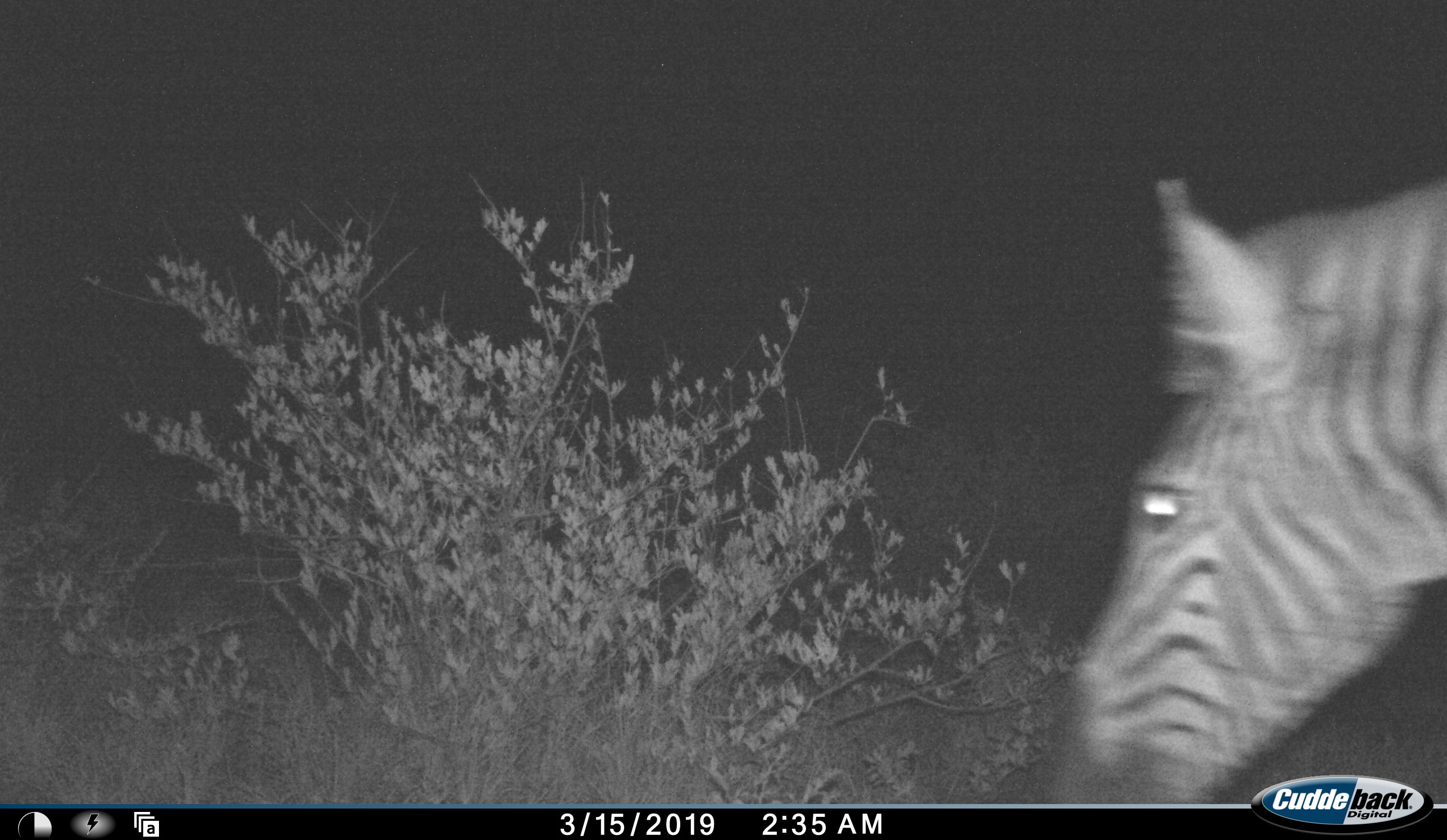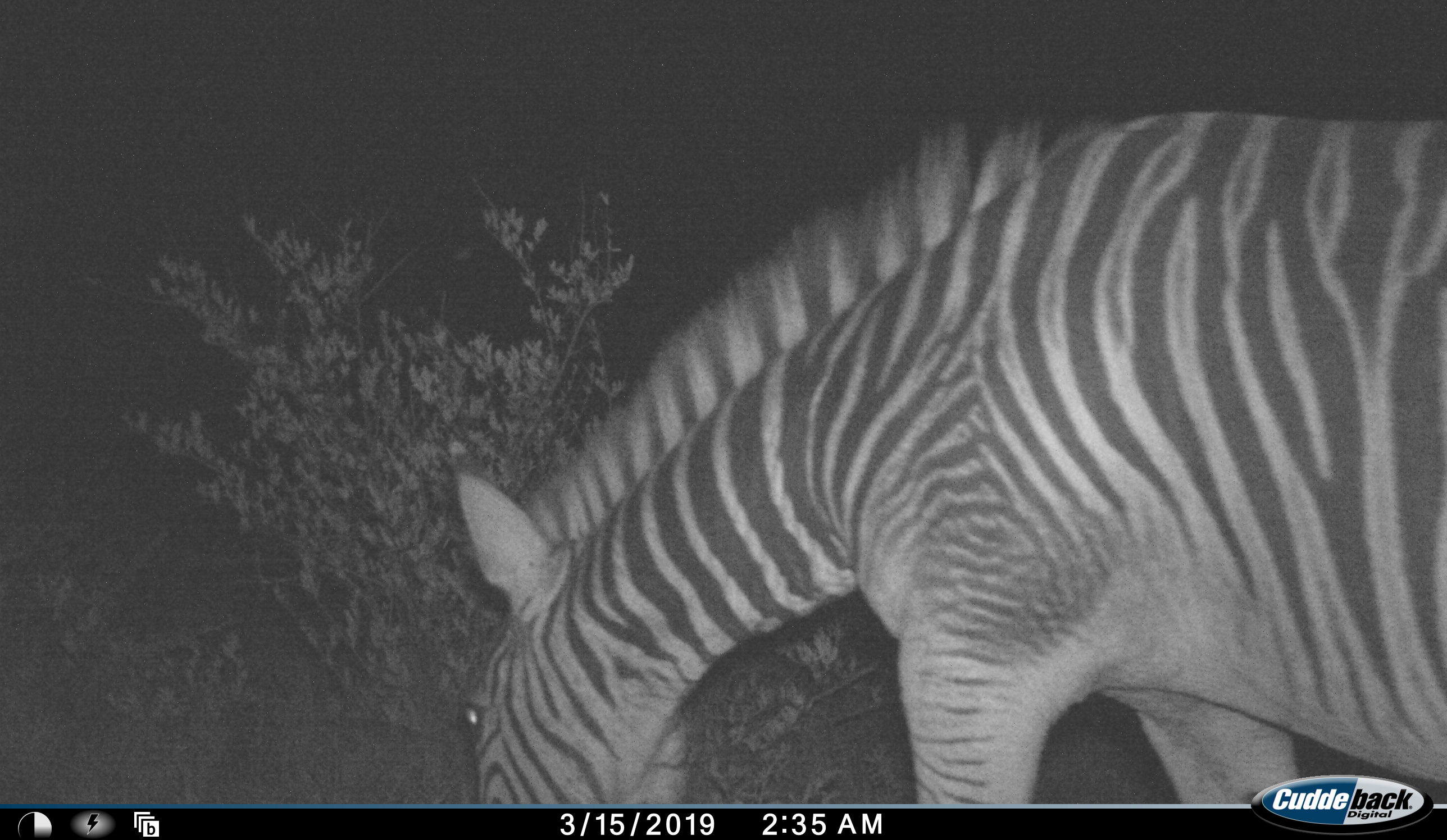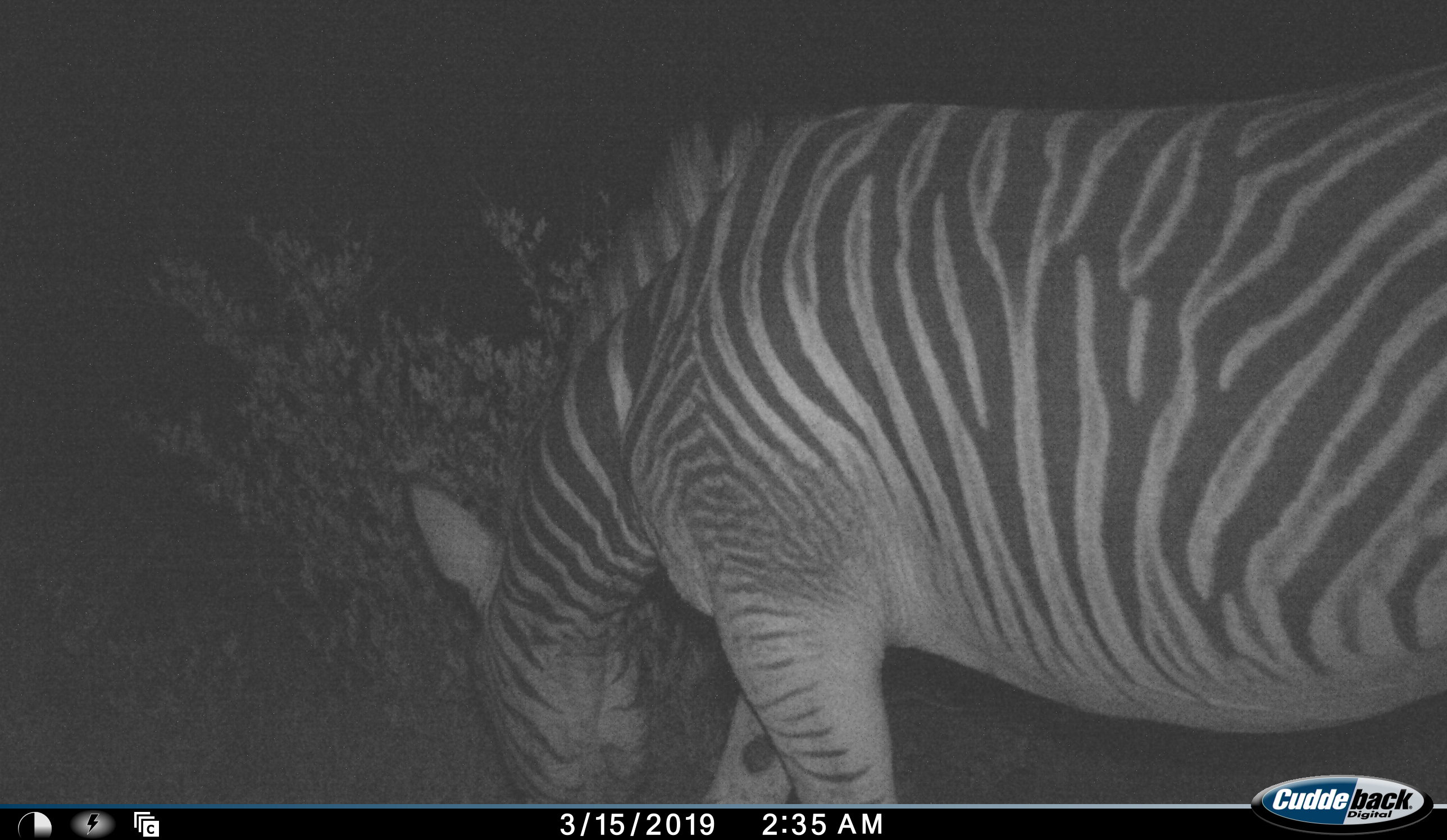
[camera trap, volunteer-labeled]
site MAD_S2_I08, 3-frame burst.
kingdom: Animalia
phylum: Chordata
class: Mammalia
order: Perissodactyla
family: Equidae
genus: Equus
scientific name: Equus quagga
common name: plains zebra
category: zebraplains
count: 1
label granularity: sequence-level